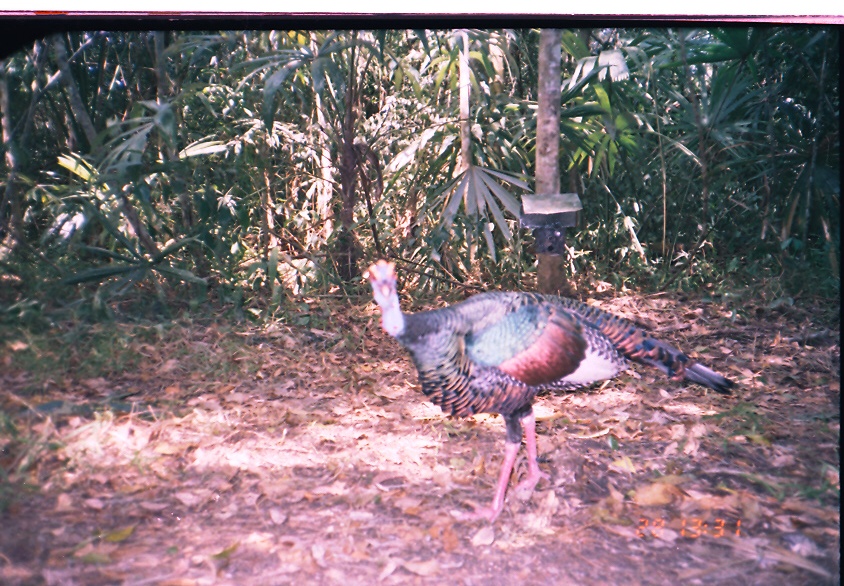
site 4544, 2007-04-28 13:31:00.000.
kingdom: Animalia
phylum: Chordata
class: Aves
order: Galliformes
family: Phasianidae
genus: Meleagris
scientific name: Meleagris ocellata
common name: ocellated turkey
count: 1